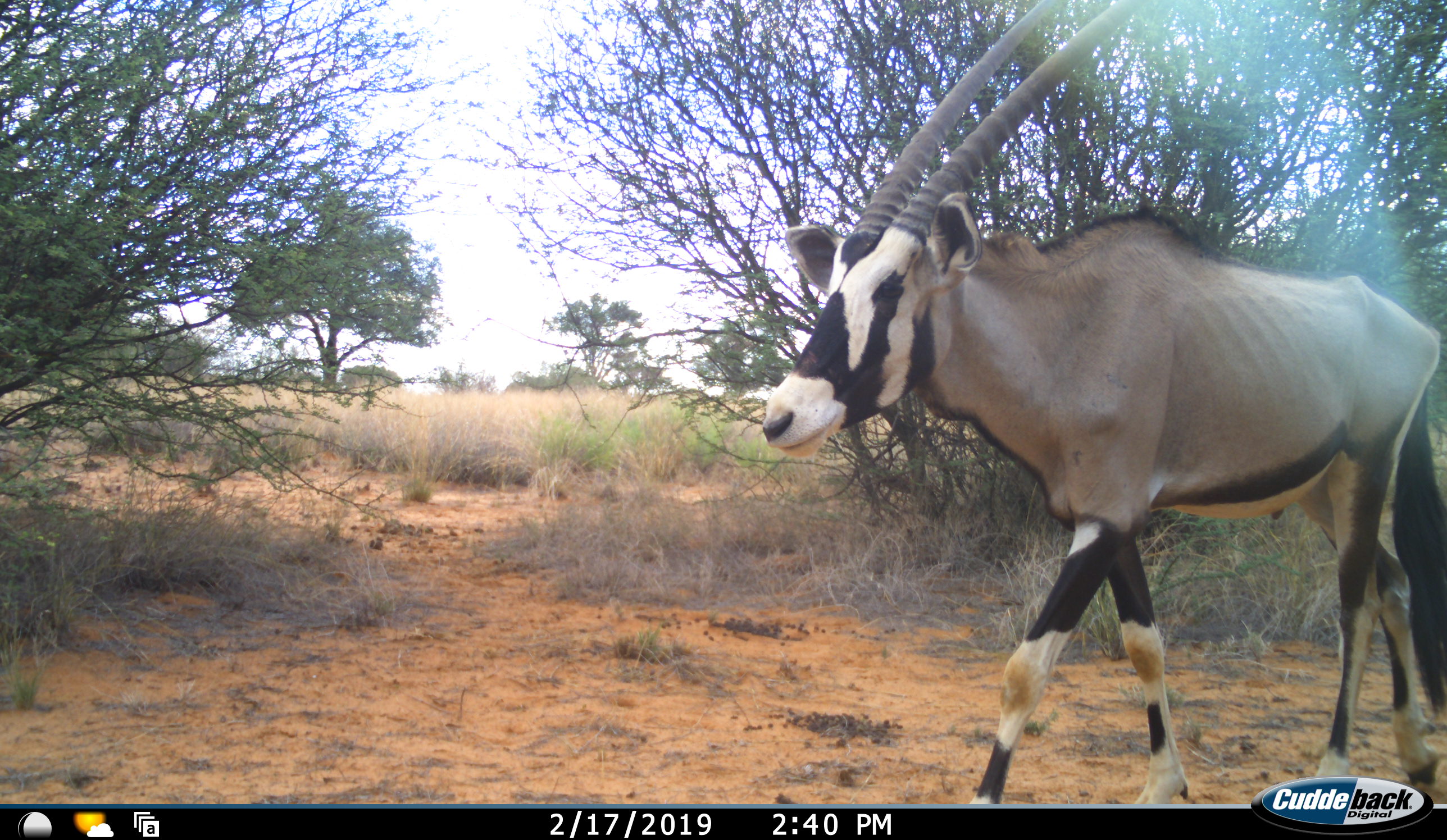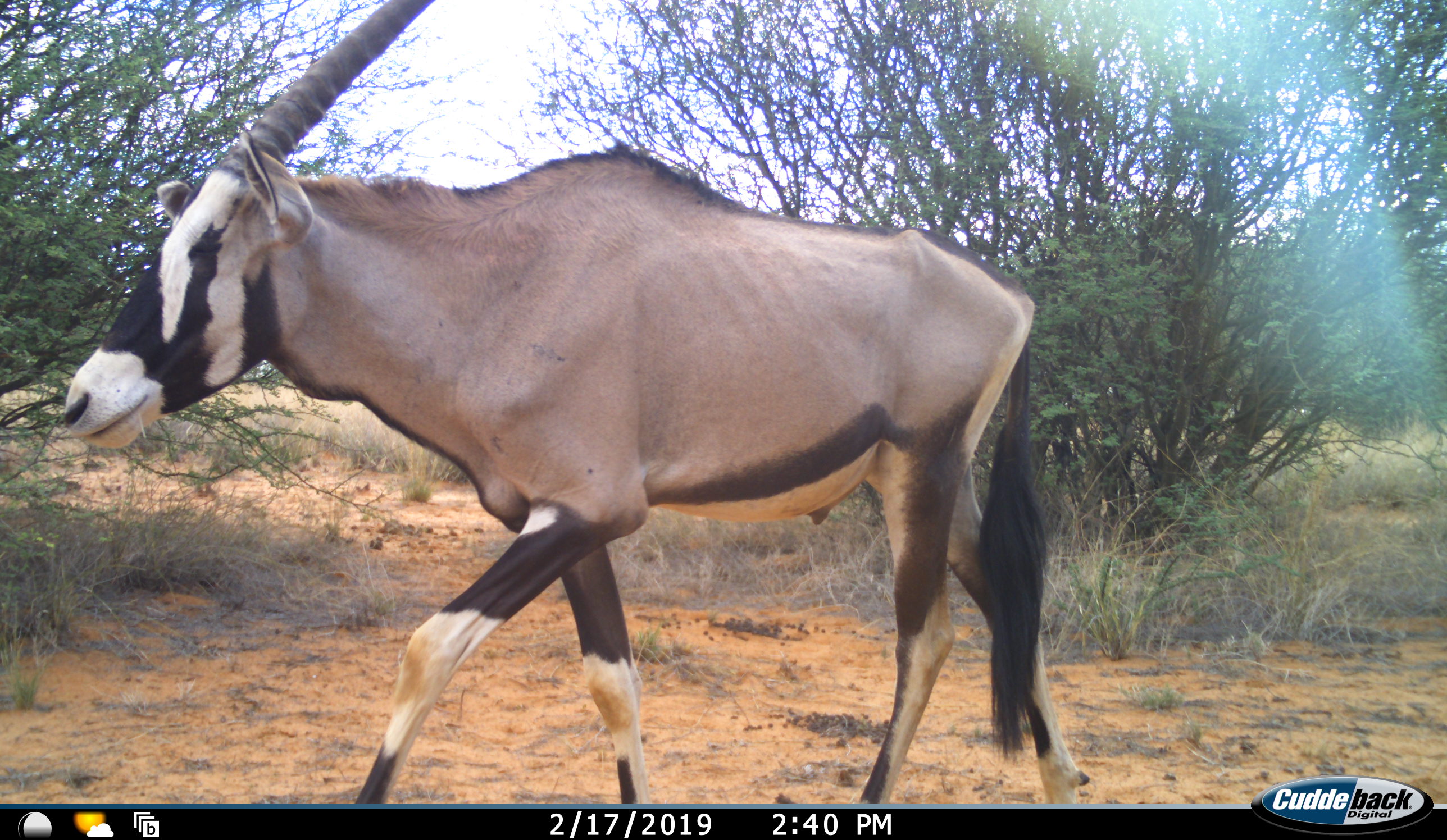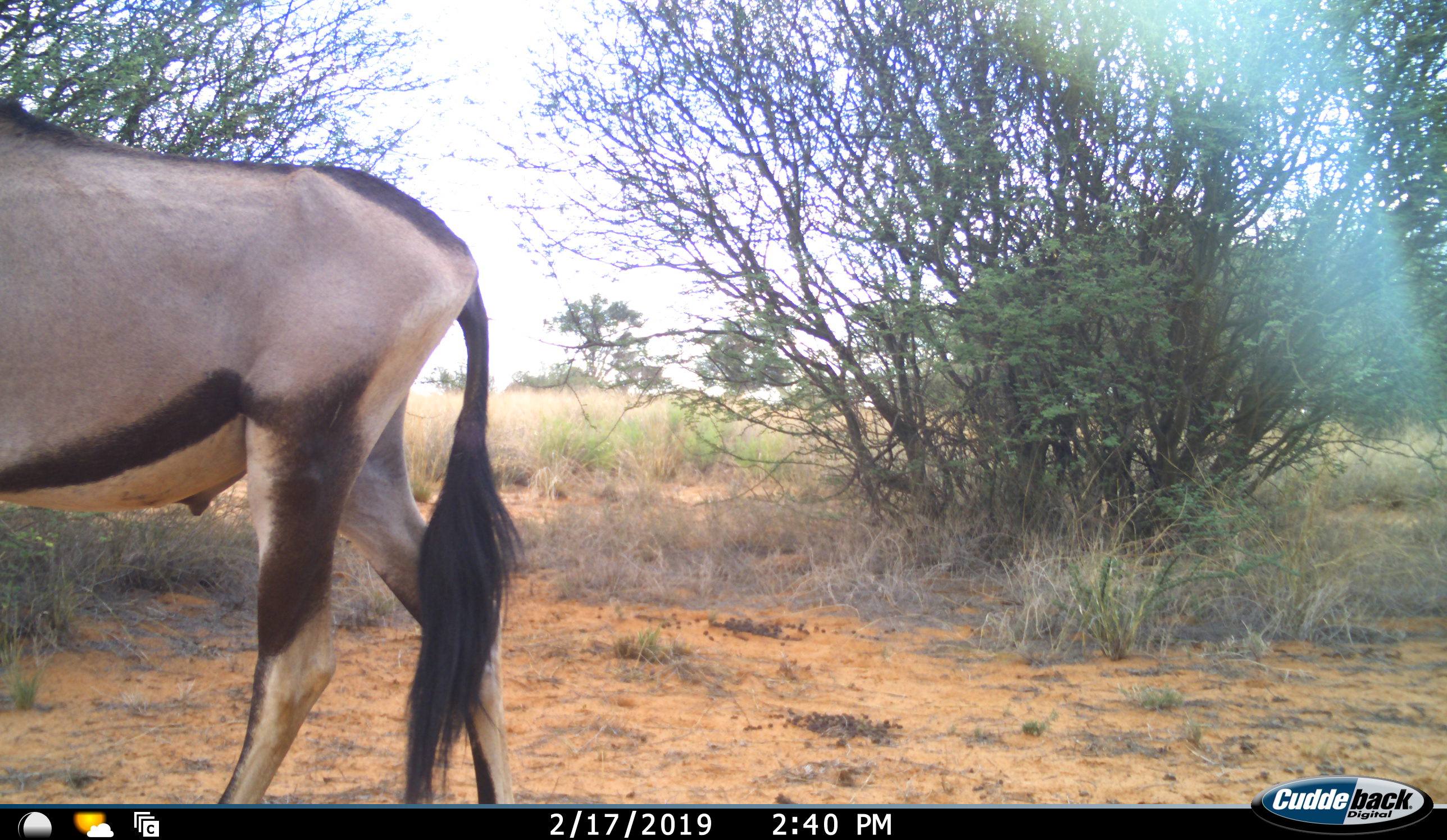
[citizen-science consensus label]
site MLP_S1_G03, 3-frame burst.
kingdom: Animalia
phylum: Chordata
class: Mammalia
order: Artiodactyla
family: Bovidae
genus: Oryx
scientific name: Oryx gazella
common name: gemsbok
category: oryx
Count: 1.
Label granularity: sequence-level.